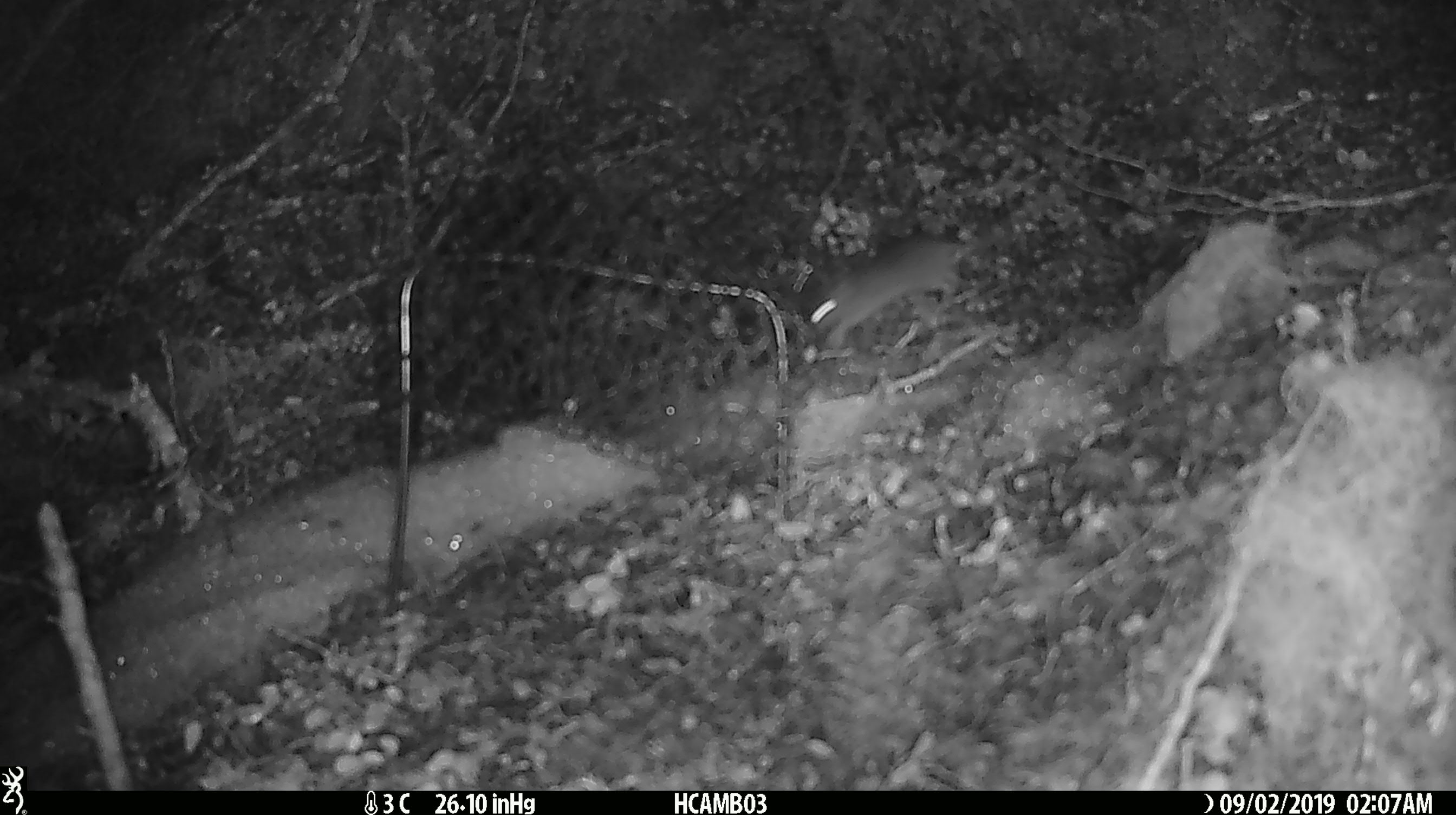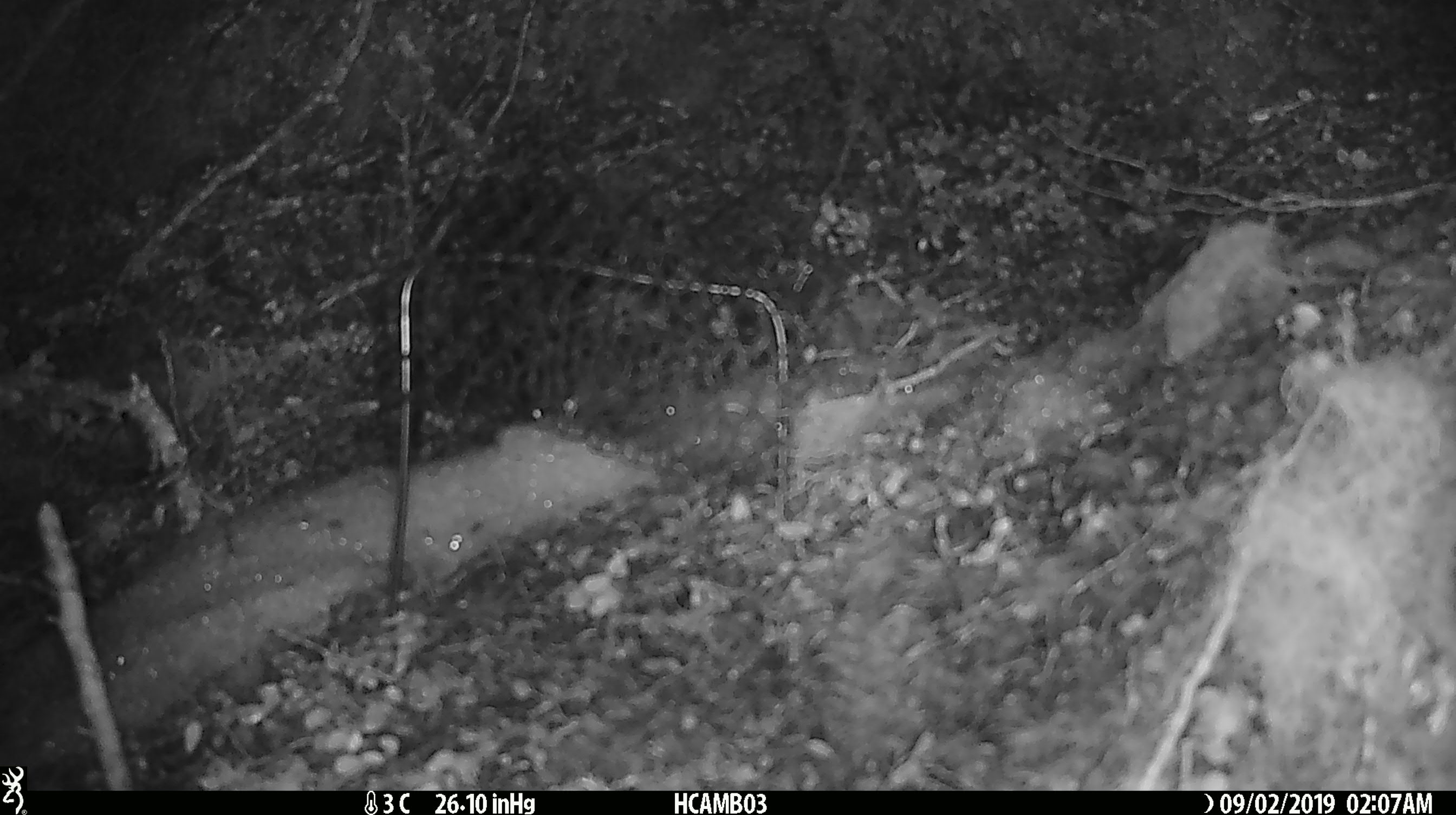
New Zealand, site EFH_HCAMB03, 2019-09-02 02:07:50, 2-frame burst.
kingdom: Animalia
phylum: Chordata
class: Mammalia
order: Rodentia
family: Muridae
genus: Mus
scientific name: Mus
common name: mouse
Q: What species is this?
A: Mouse (Mus).